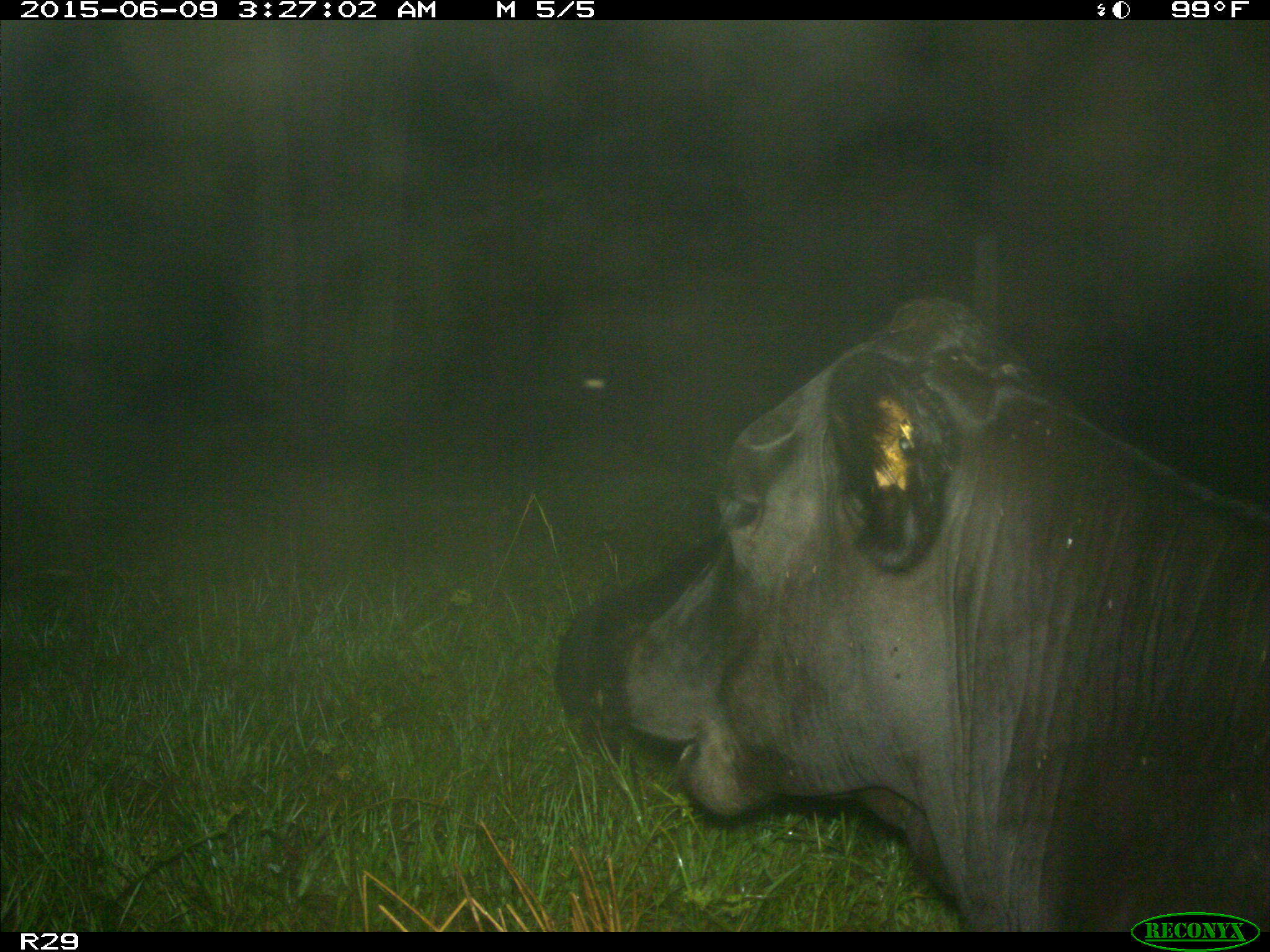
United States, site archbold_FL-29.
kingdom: Animalia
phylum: Chordata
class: Mammalia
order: Artiodactyla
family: Bovidae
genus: Bos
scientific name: Bos taurus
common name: domestic cow